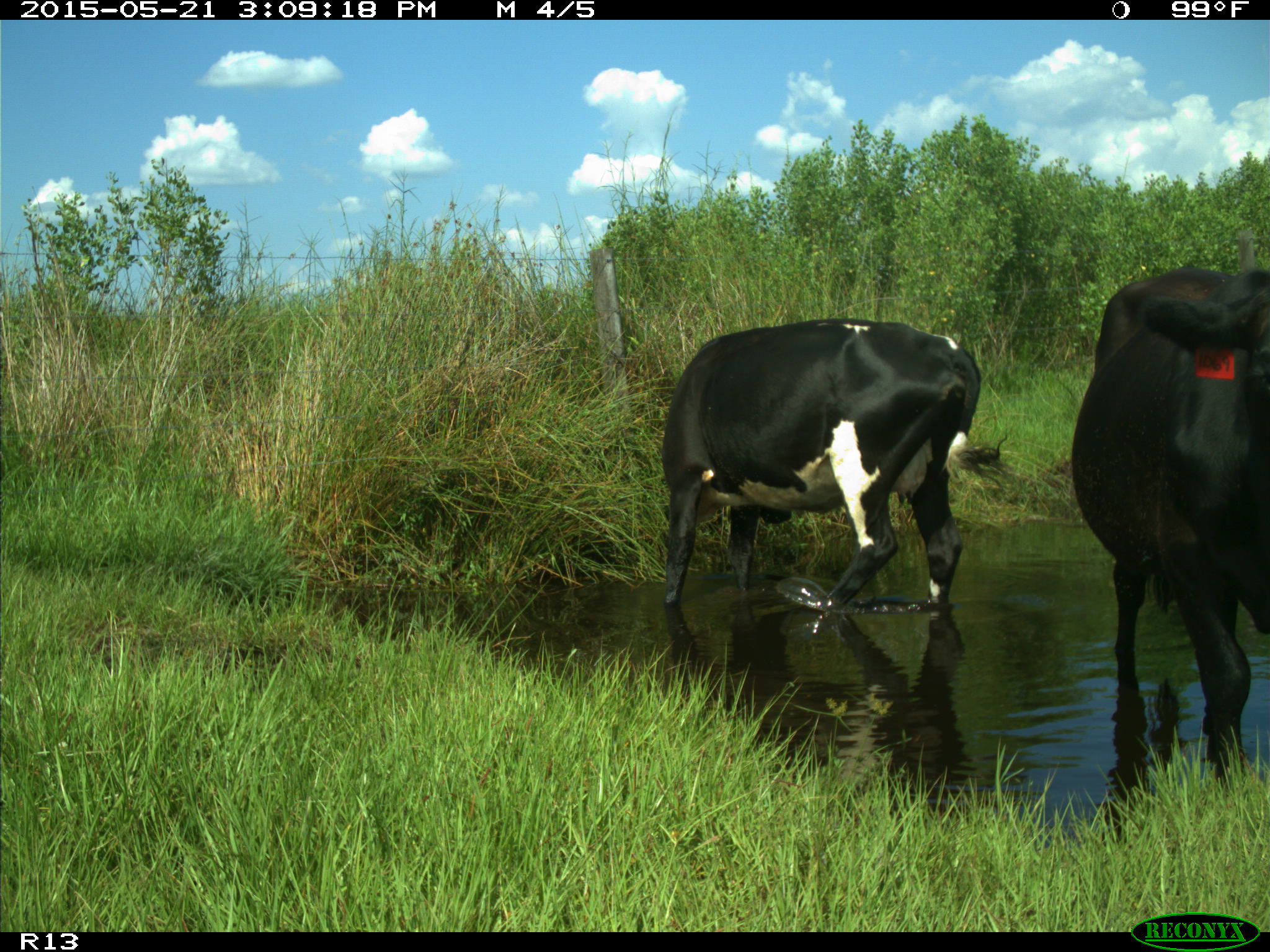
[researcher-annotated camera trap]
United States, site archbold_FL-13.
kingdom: Animalia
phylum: Chordata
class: Mammalia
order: Artiodactyla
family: Bovidae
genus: Bos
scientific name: Bos taurus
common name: domestic cow